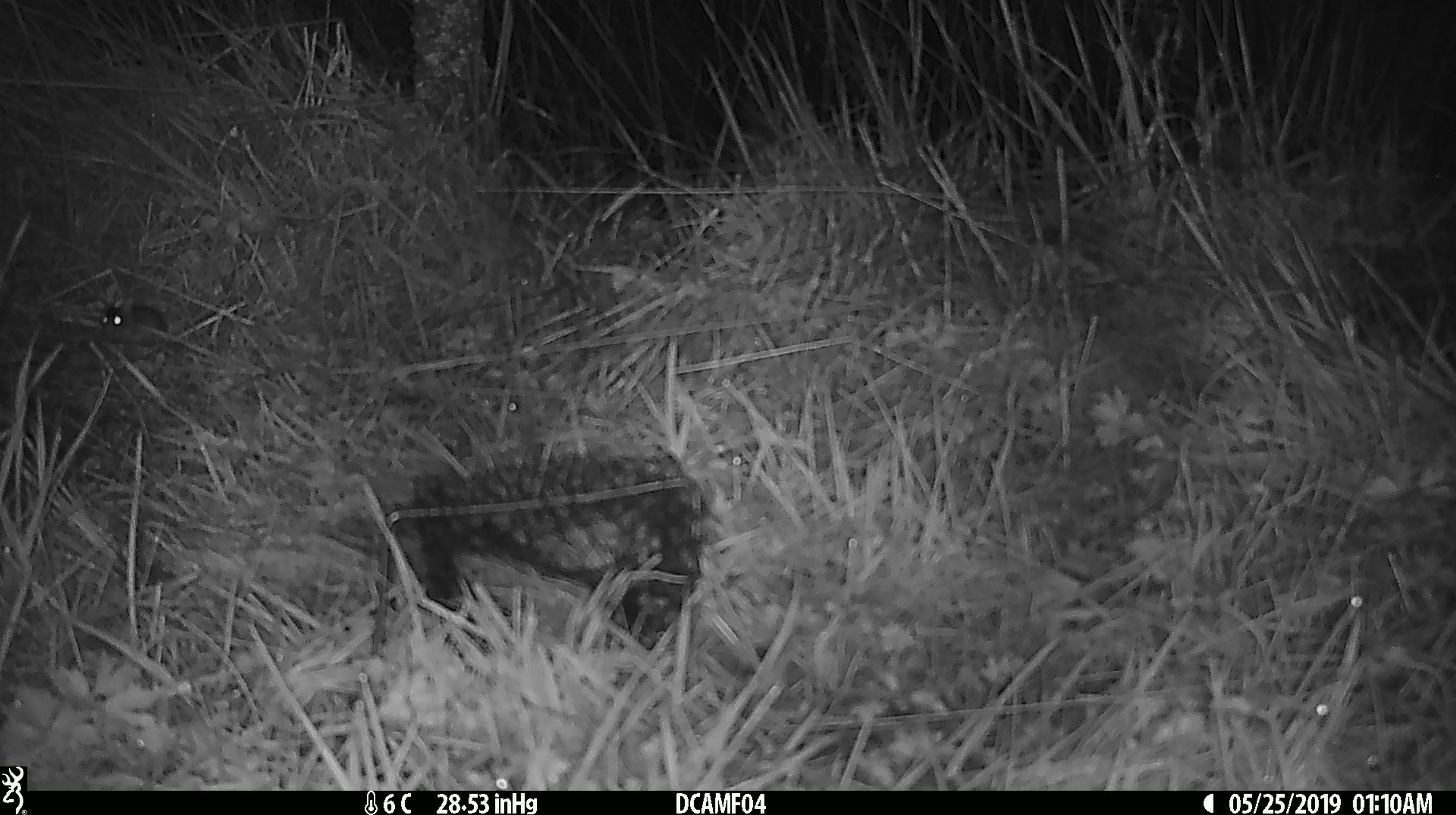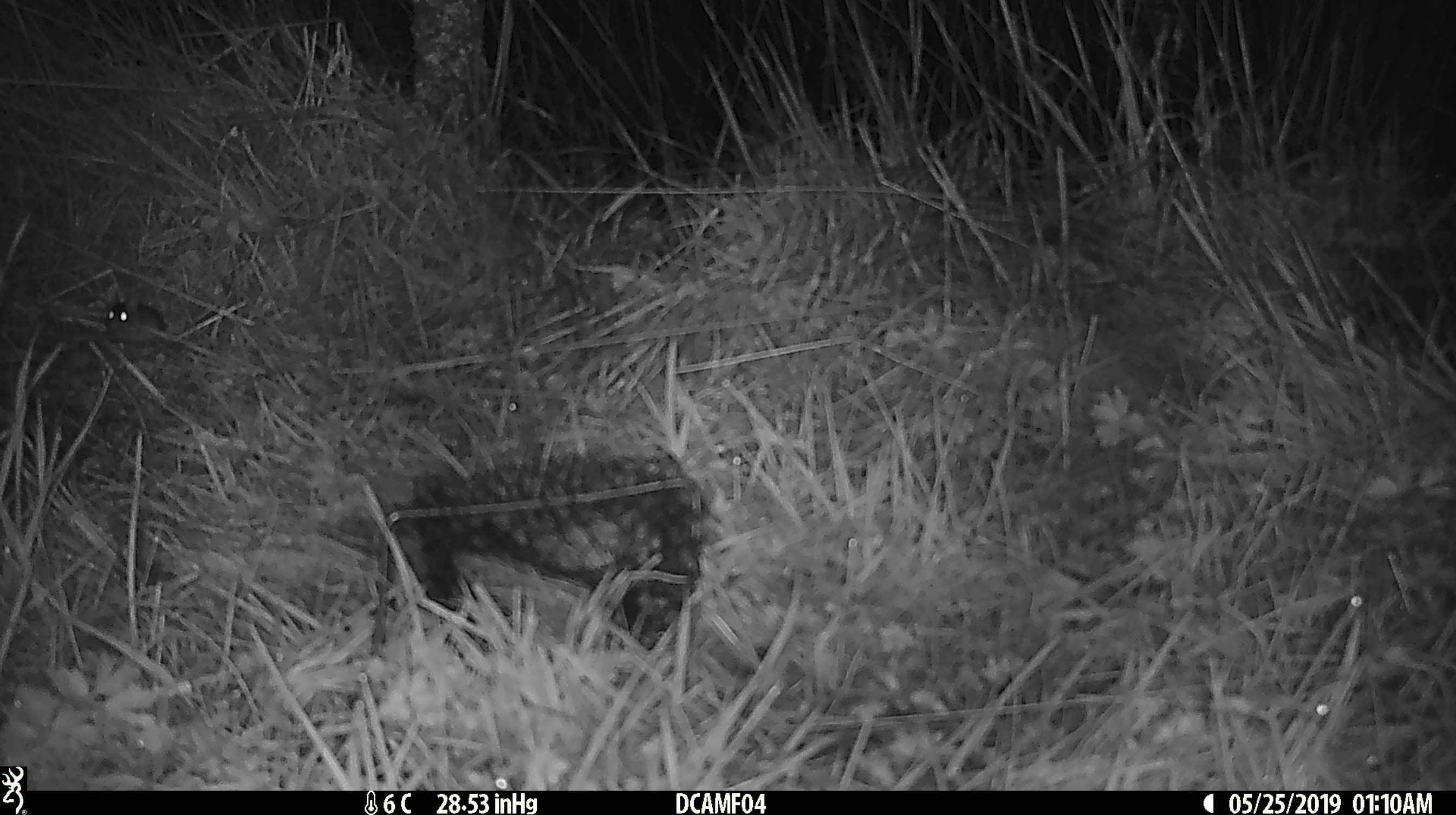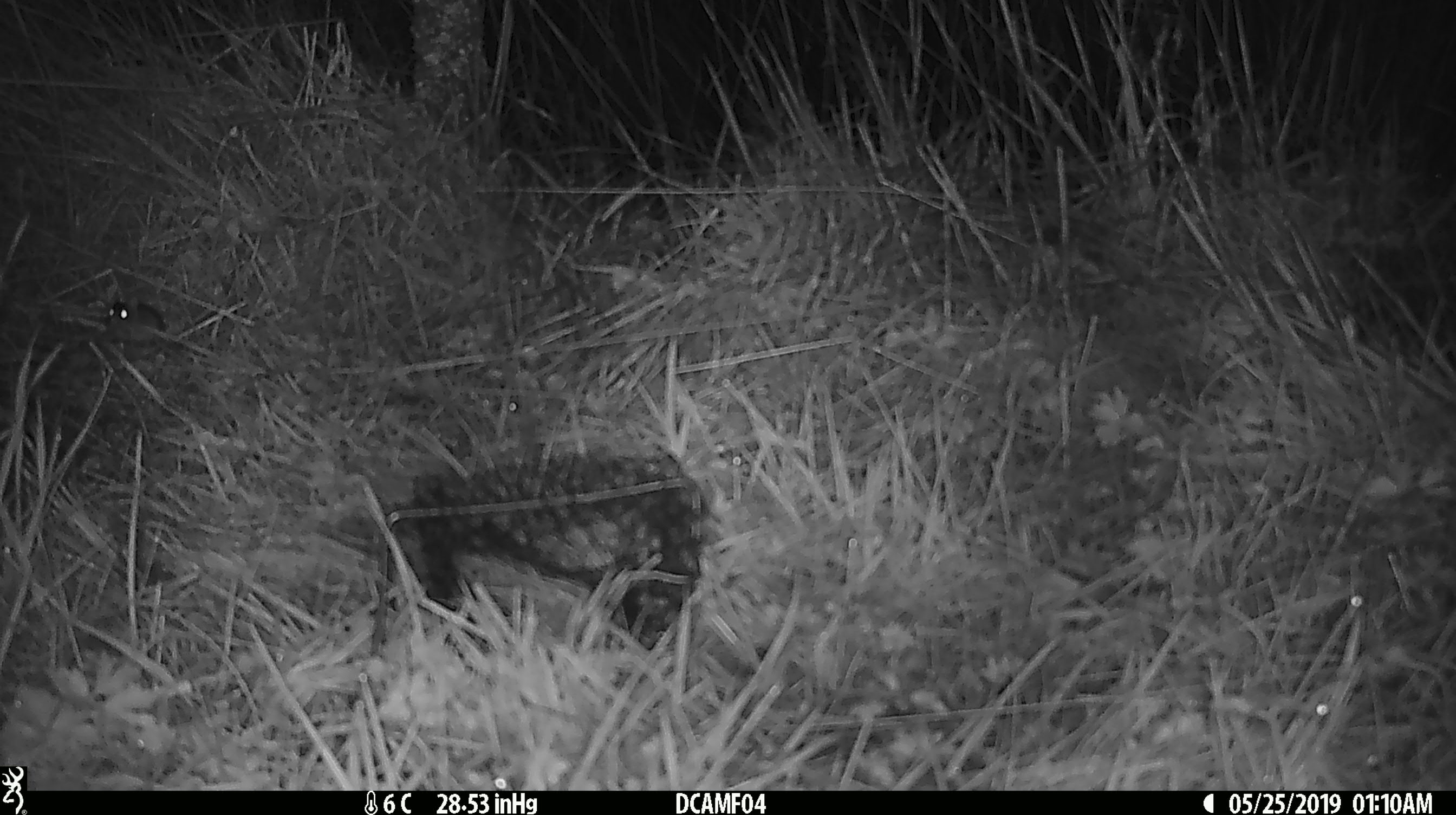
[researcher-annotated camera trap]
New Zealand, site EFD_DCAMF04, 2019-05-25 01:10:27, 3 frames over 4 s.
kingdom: Animalia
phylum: Chordata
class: Mammalia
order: Rodentia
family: Muridae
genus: Mus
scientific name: Mus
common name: mouse